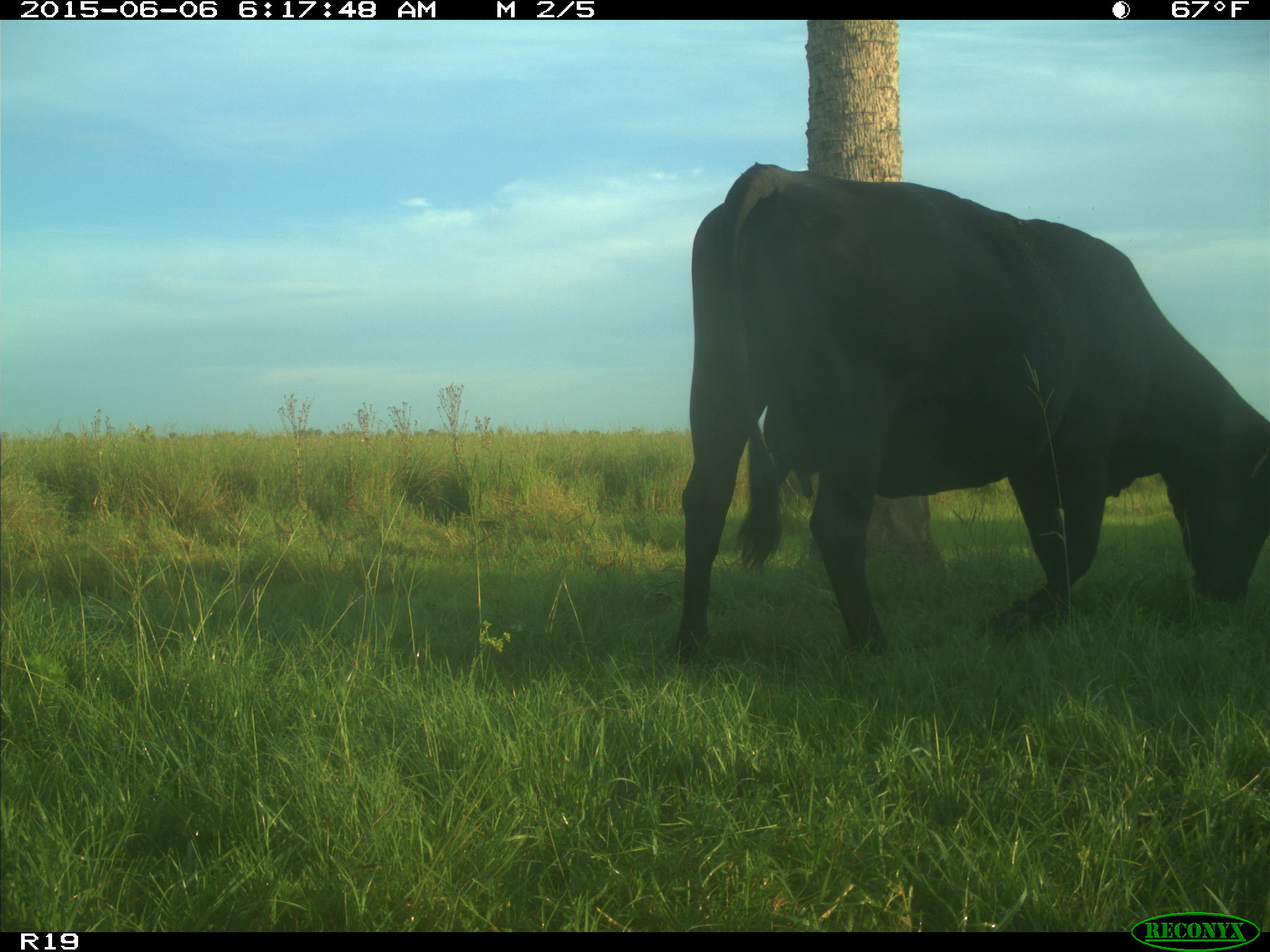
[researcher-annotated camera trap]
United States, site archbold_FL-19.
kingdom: Animalia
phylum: Chordata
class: Mammalia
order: Artiodactyla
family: Bovidae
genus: Bos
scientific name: Bos taurus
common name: domestic cow